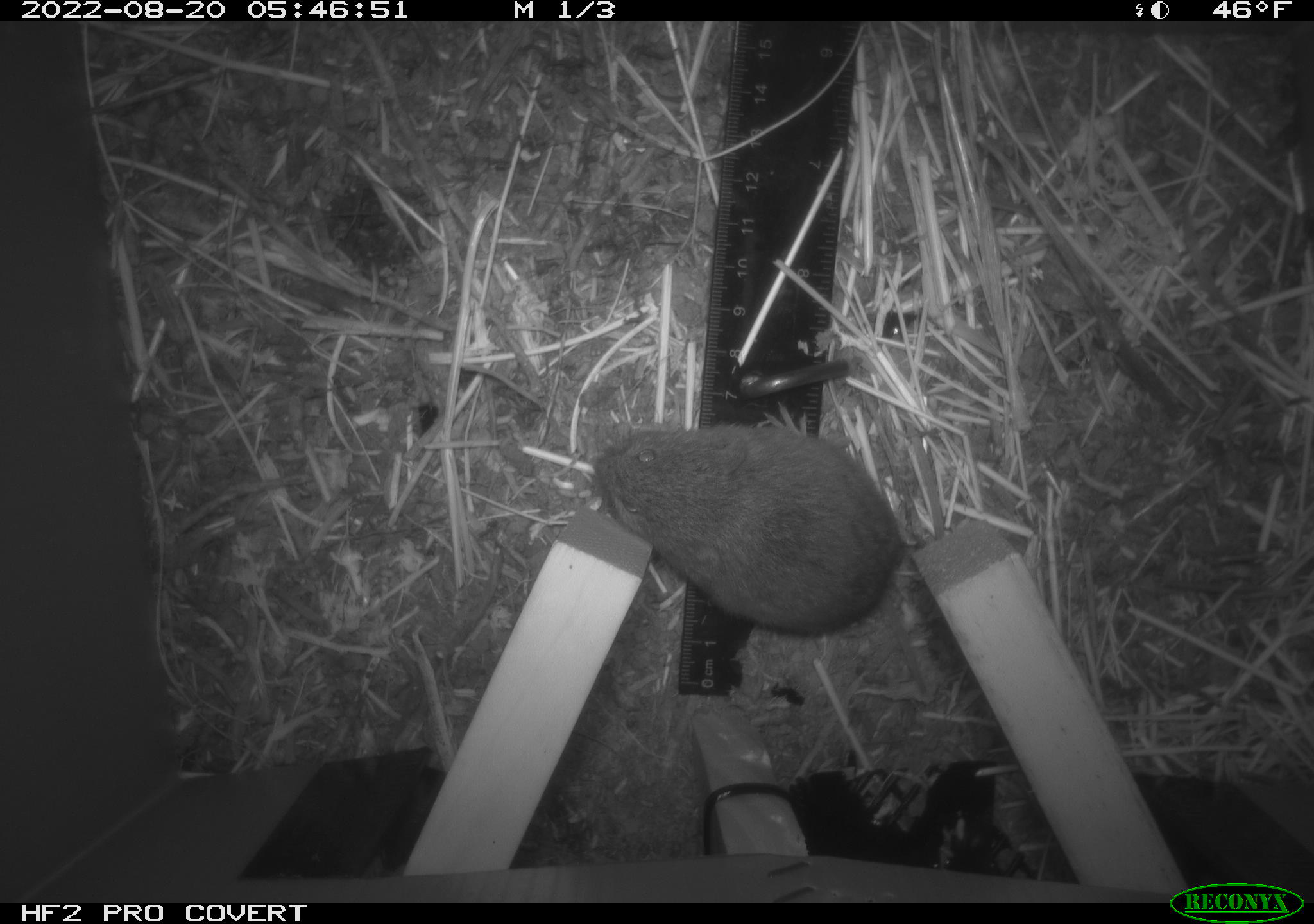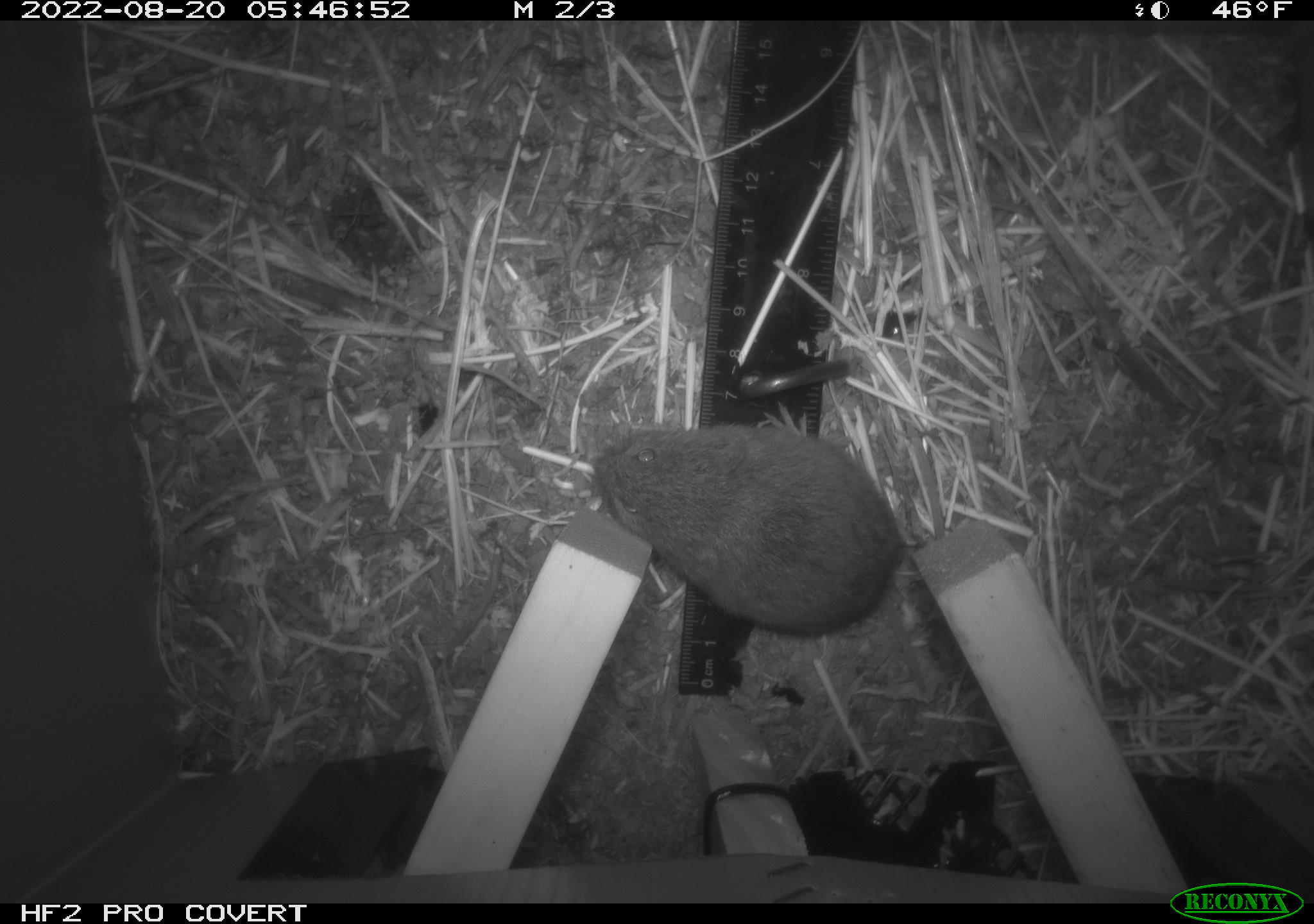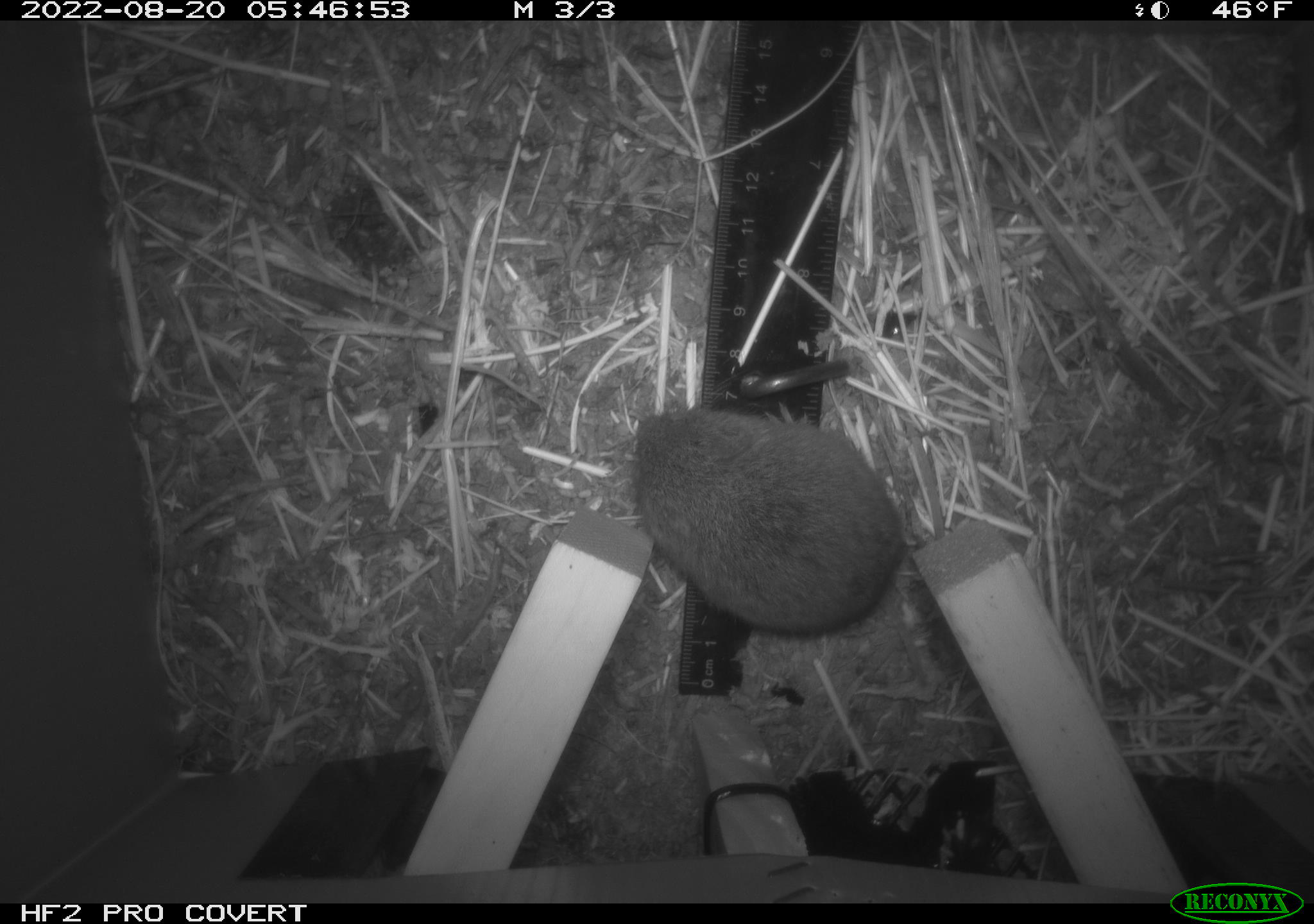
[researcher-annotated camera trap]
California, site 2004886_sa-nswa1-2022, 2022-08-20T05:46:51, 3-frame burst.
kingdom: Animalia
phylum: Chordata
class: Mammalia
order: Rodentia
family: Cricetidae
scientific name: Cricetidae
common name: hamsters, voles, lemmings, and allies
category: cricetidae family